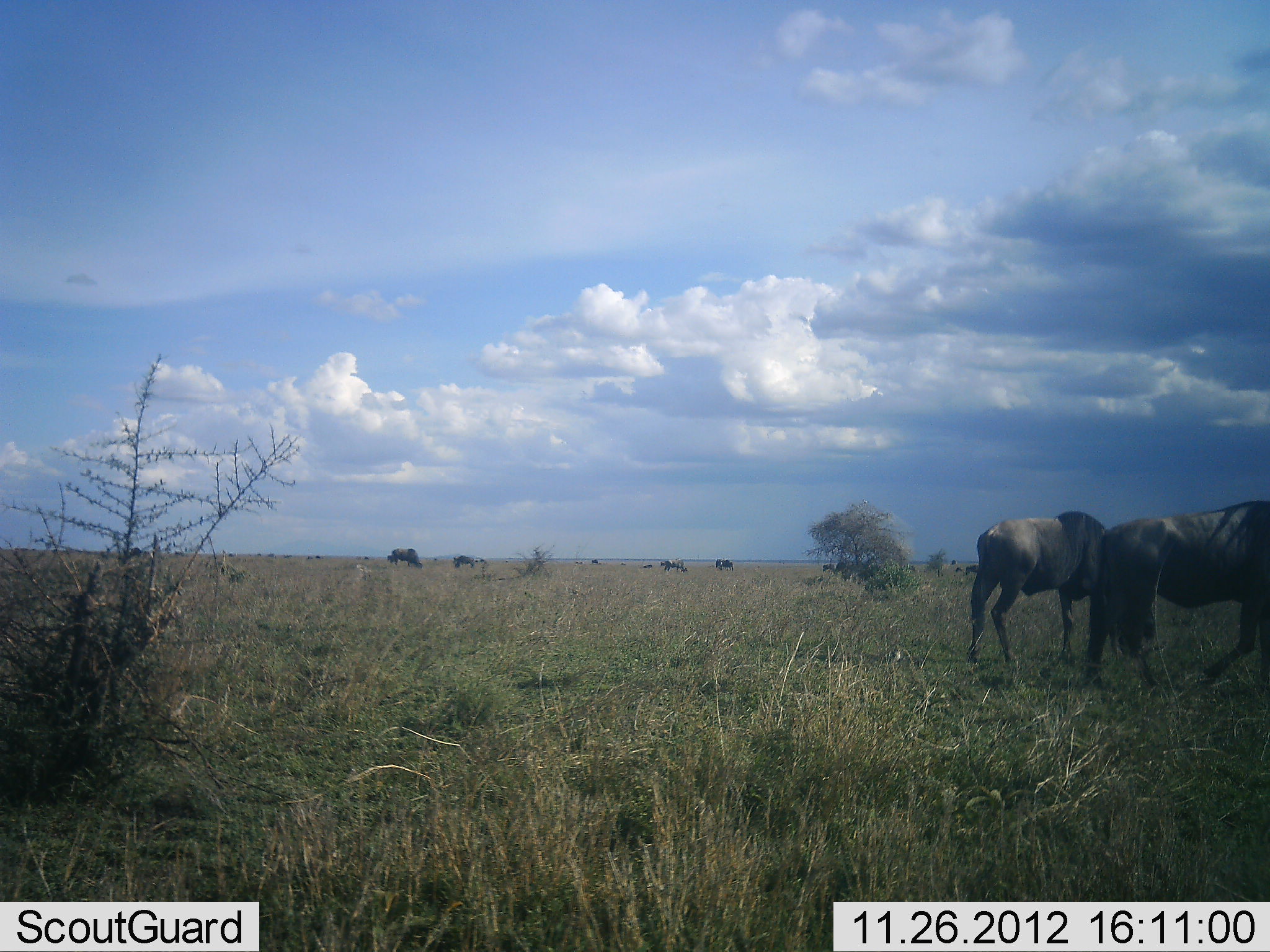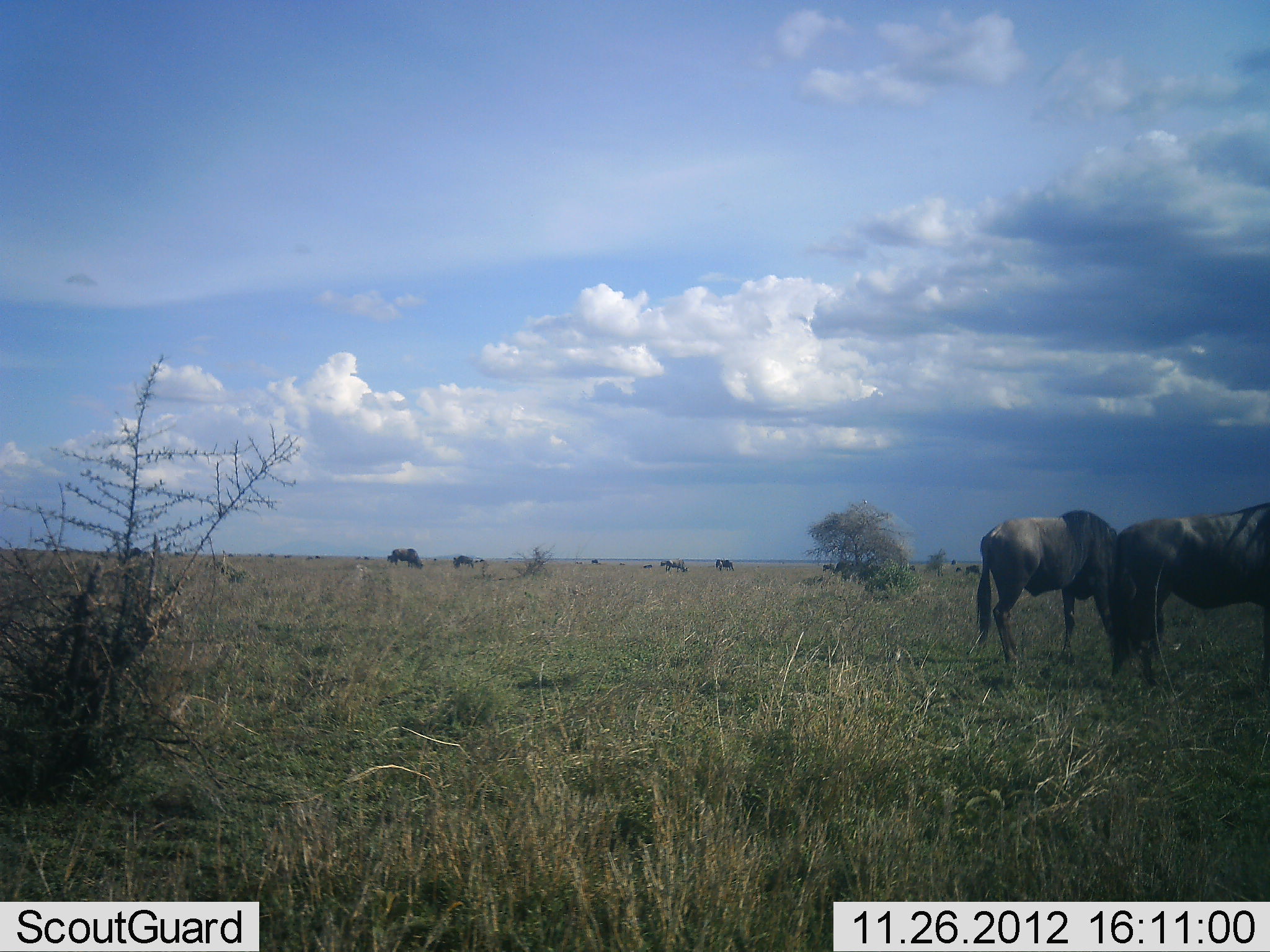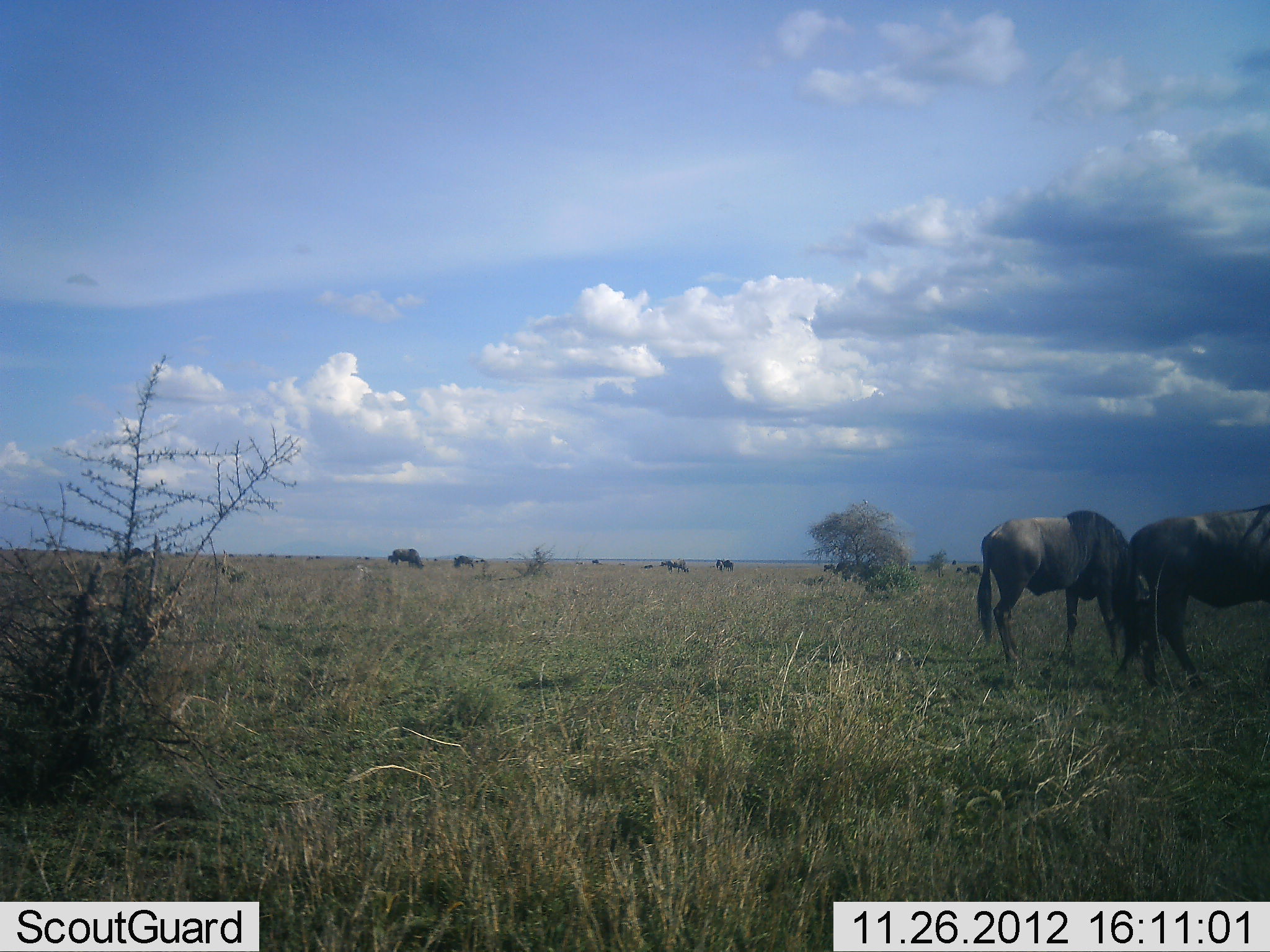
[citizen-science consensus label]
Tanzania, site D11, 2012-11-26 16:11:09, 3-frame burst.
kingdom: Animalia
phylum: Chordata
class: Mammalia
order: Artiodactyla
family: Bovidae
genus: Connochaetes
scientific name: Connochaetes taurinus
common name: blue wildebeest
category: wildebeest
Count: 8.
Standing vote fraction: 64%.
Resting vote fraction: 0%.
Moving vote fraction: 36%.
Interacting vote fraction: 0%.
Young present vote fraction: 0%.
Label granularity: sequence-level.